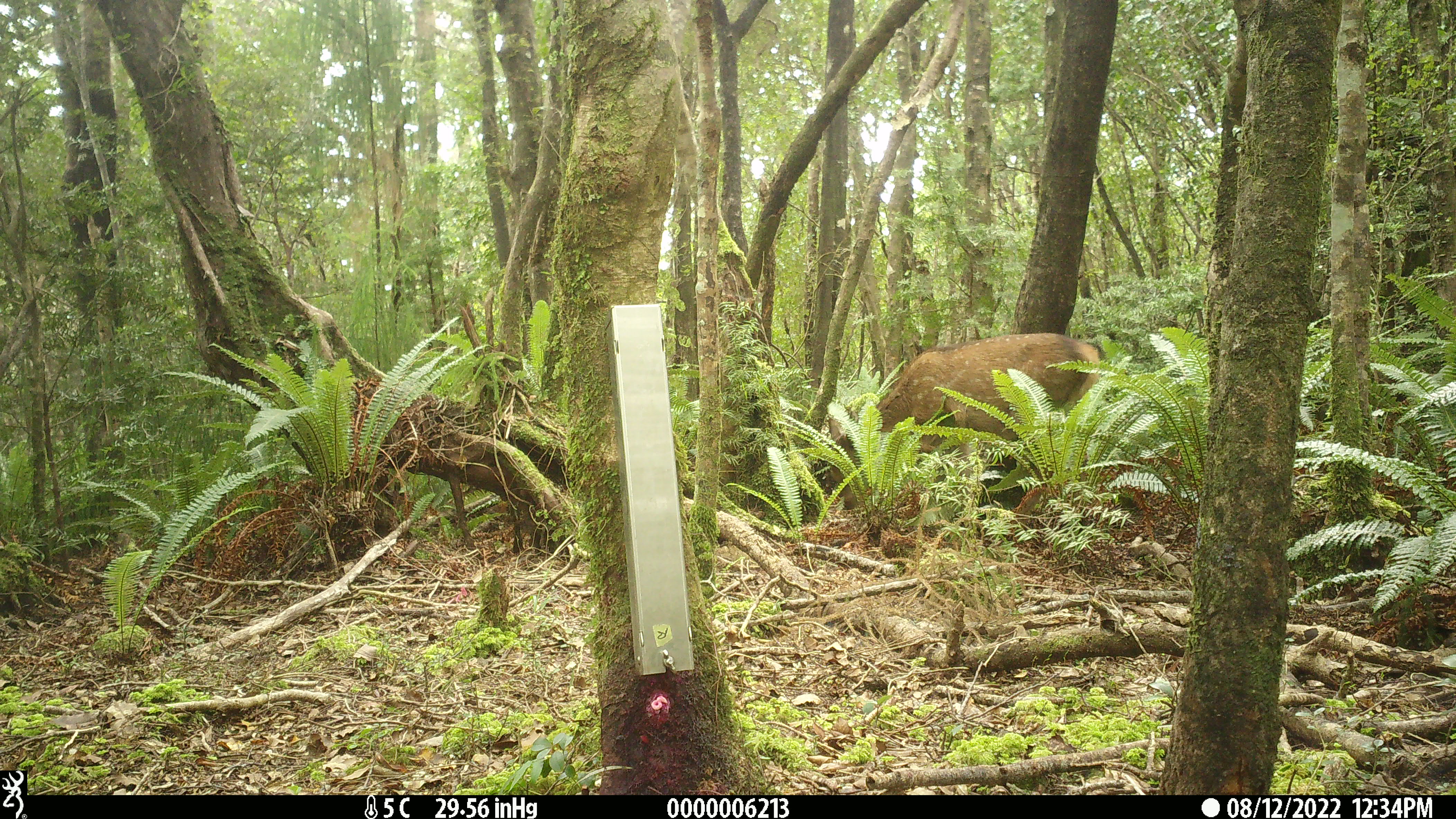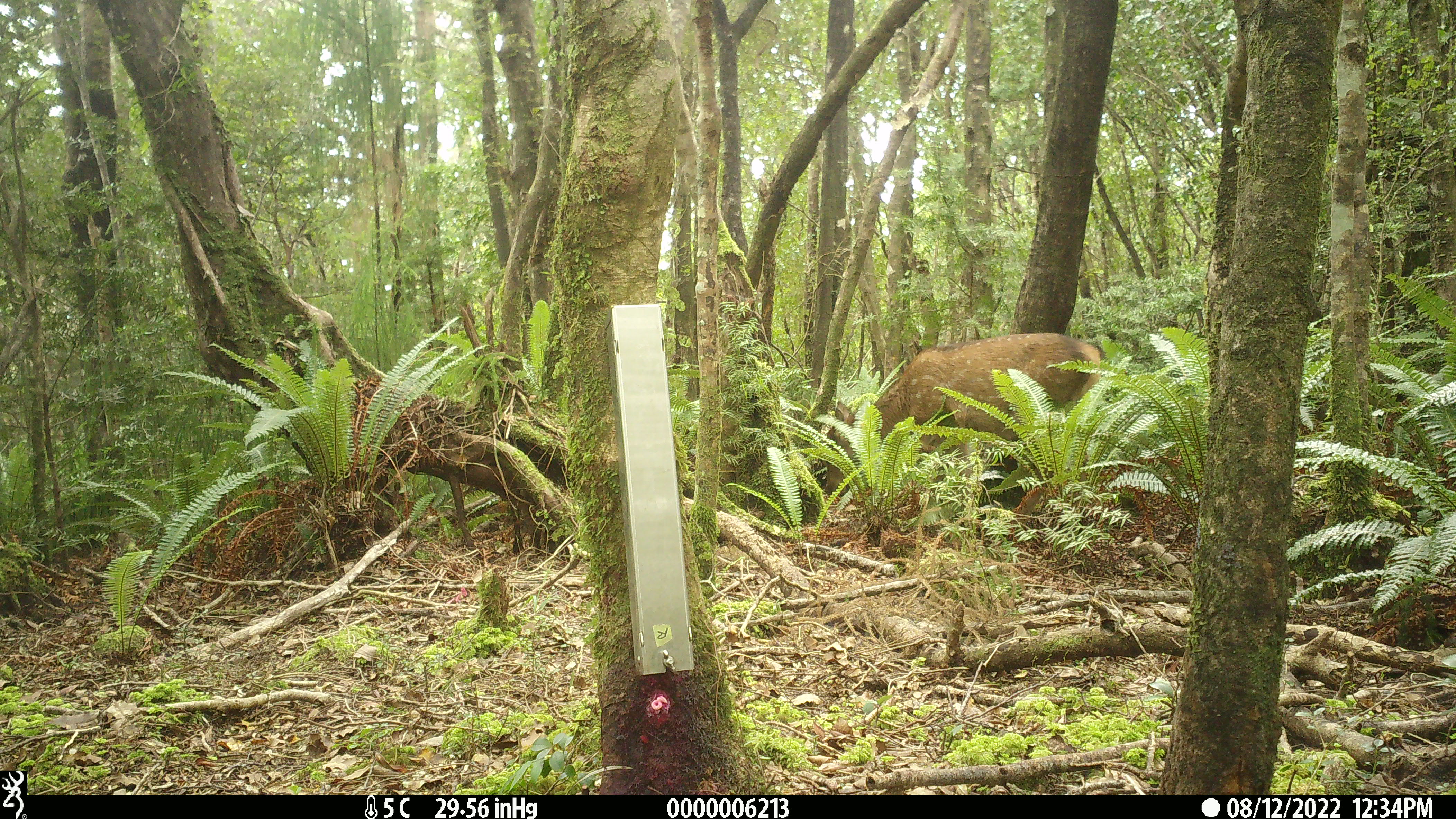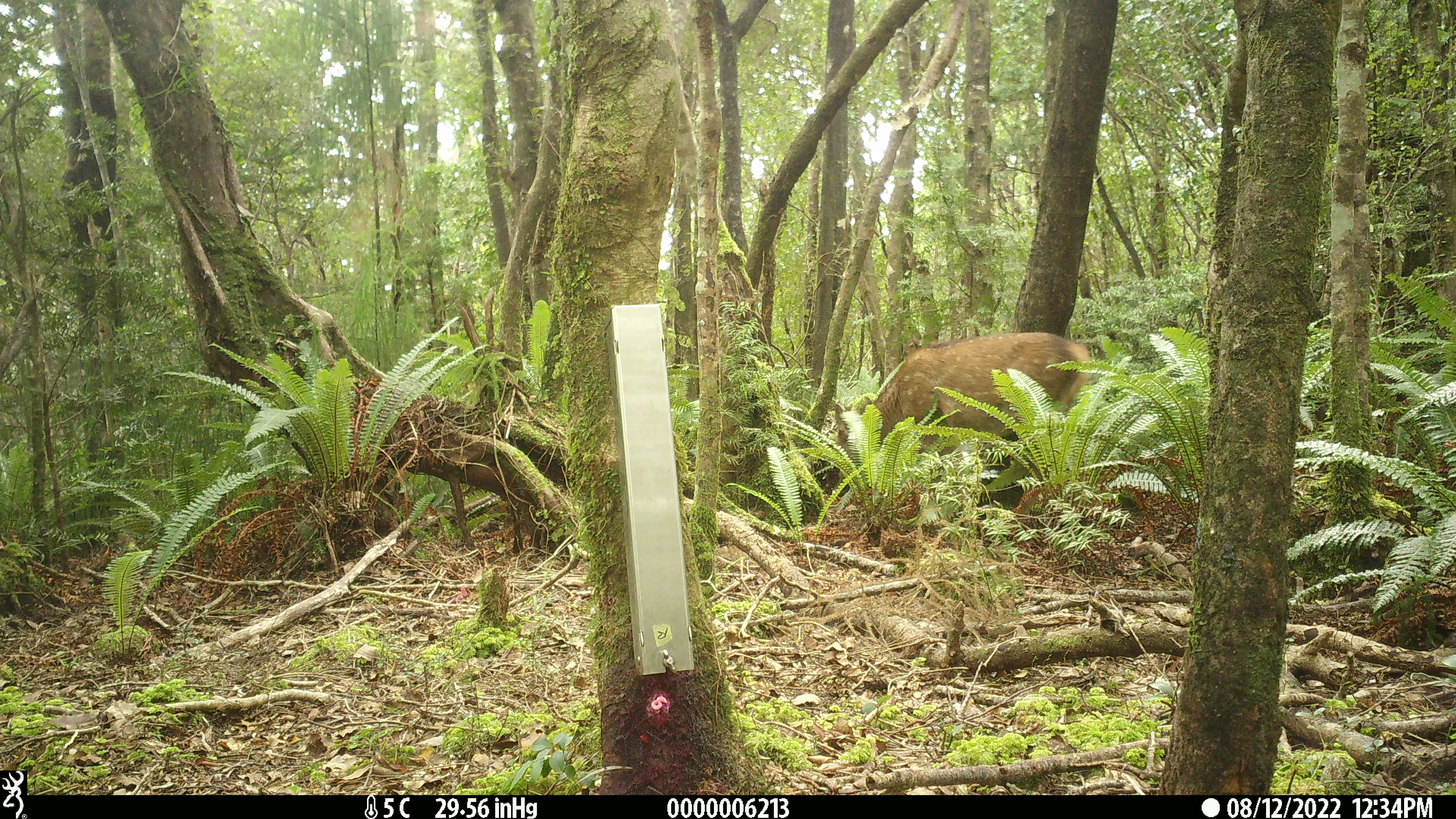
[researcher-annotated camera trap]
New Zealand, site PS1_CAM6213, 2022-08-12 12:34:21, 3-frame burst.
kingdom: Animalia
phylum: Chordata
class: Mammalia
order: Artiodactyla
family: Cervidae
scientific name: Cervidae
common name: deer